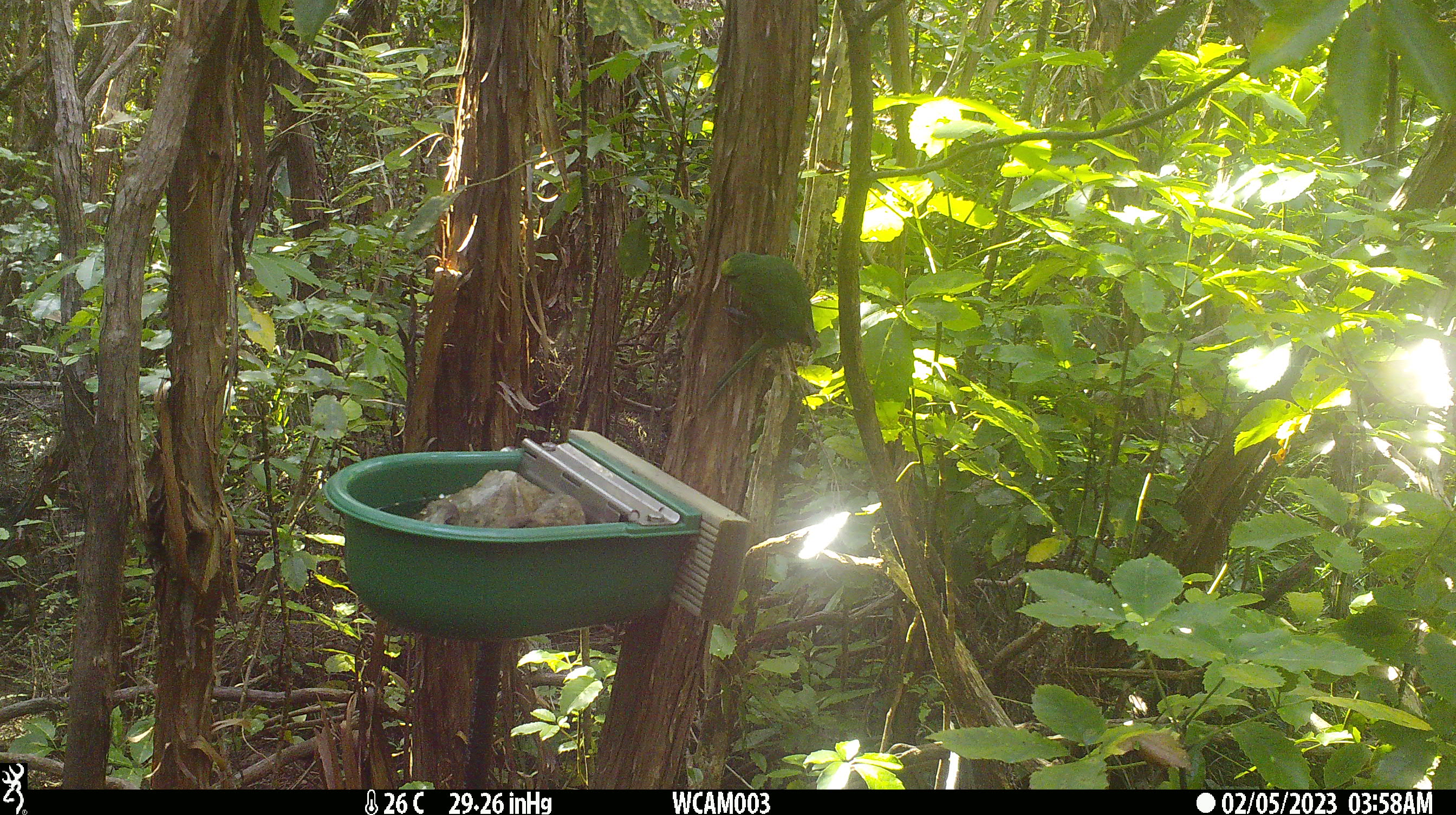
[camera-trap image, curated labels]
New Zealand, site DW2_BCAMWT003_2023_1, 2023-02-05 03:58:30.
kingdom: Animalia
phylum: Chordata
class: Aves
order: Psittaciformes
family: Psittaculidae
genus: Cyanoramphus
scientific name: Cyanoramphus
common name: parakeet